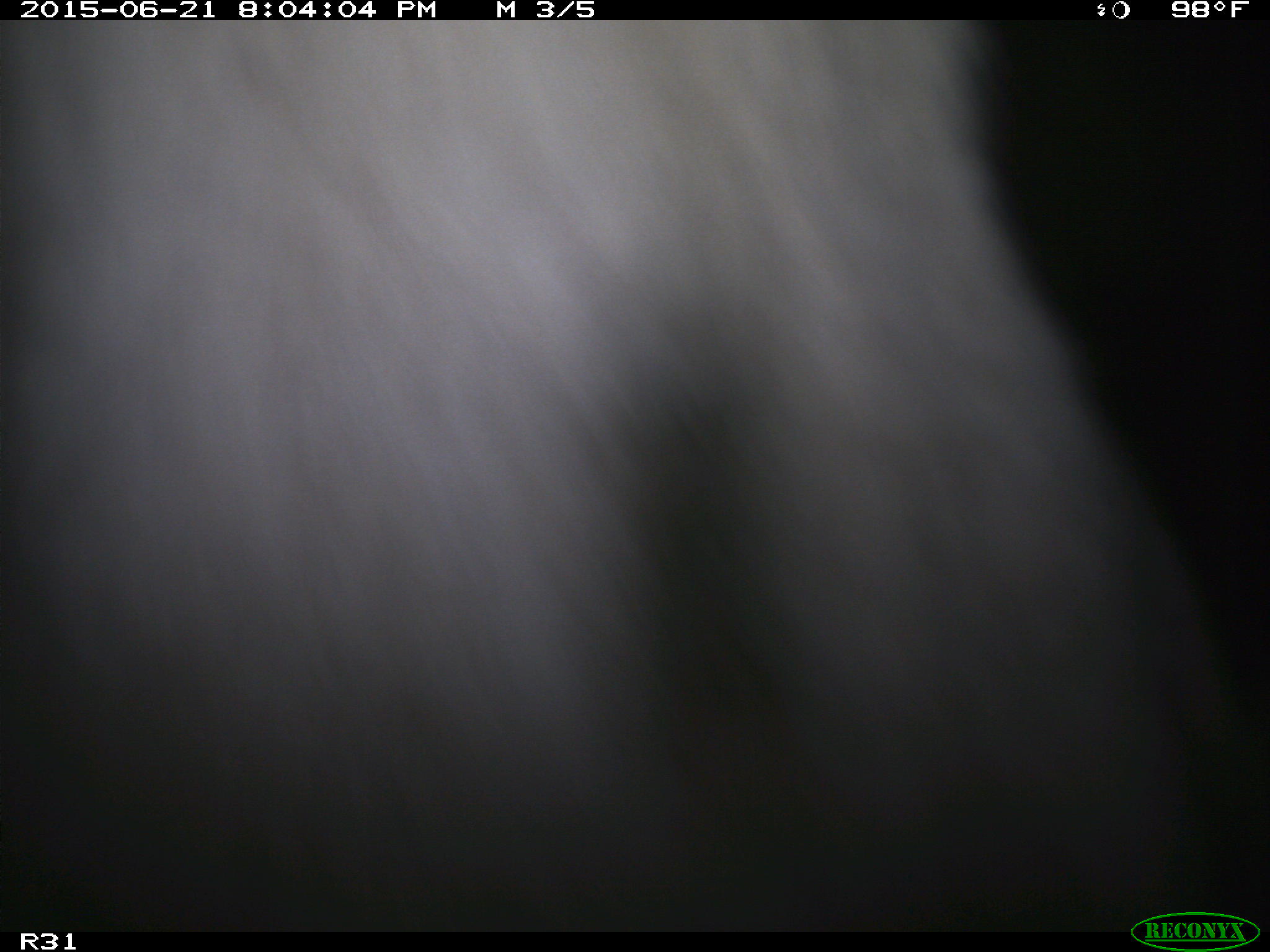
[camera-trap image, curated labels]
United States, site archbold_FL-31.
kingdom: Animalia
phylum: Chordata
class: Mammalia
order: Artiodactyla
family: Bovidae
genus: Bos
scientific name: Bos taurus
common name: domestic cow